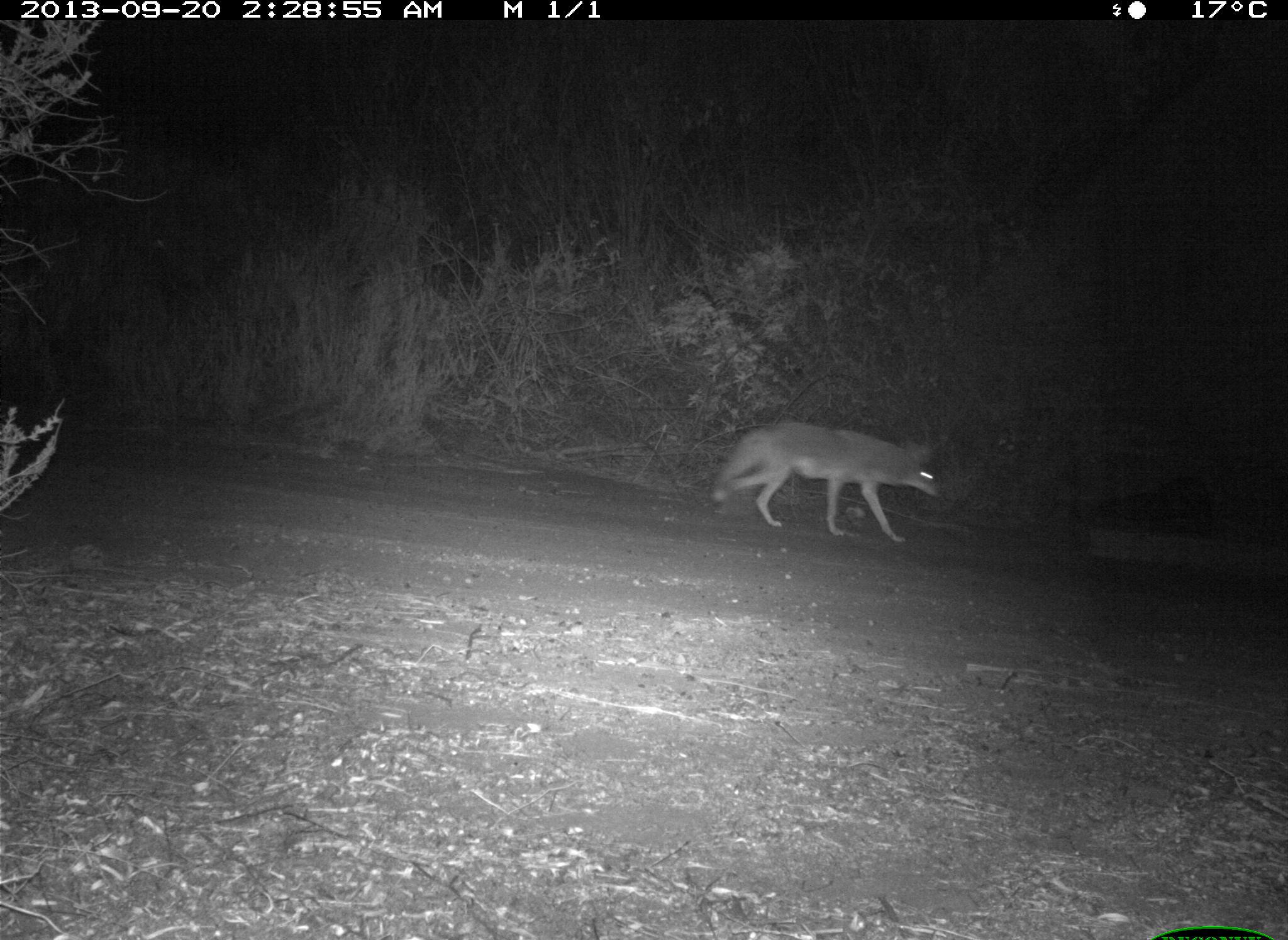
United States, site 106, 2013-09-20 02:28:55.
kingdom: Animalia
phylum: Chordata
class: Mammalia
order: Carnivora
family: Canidae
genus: Canis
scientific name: Canis latrans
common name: coyote